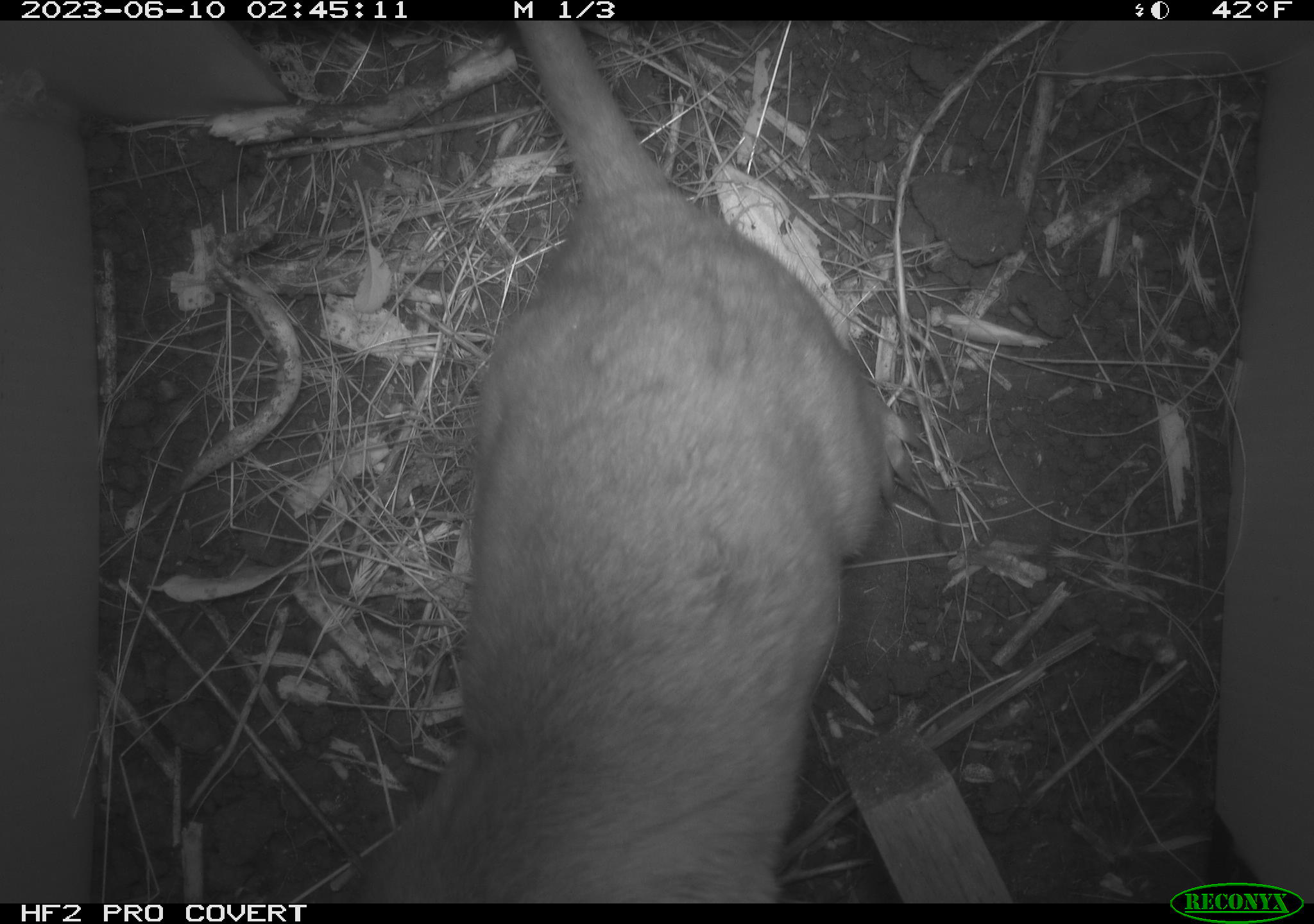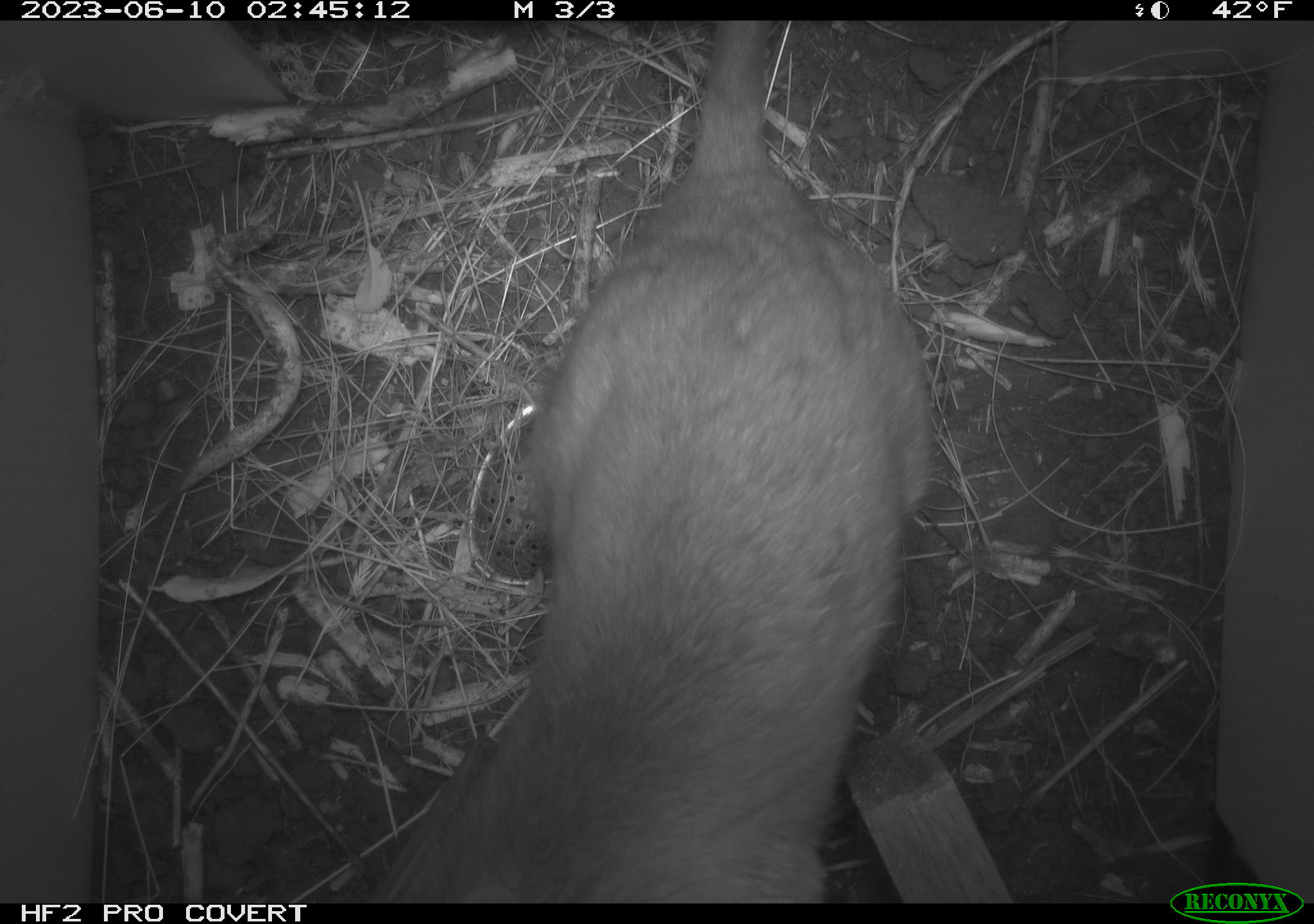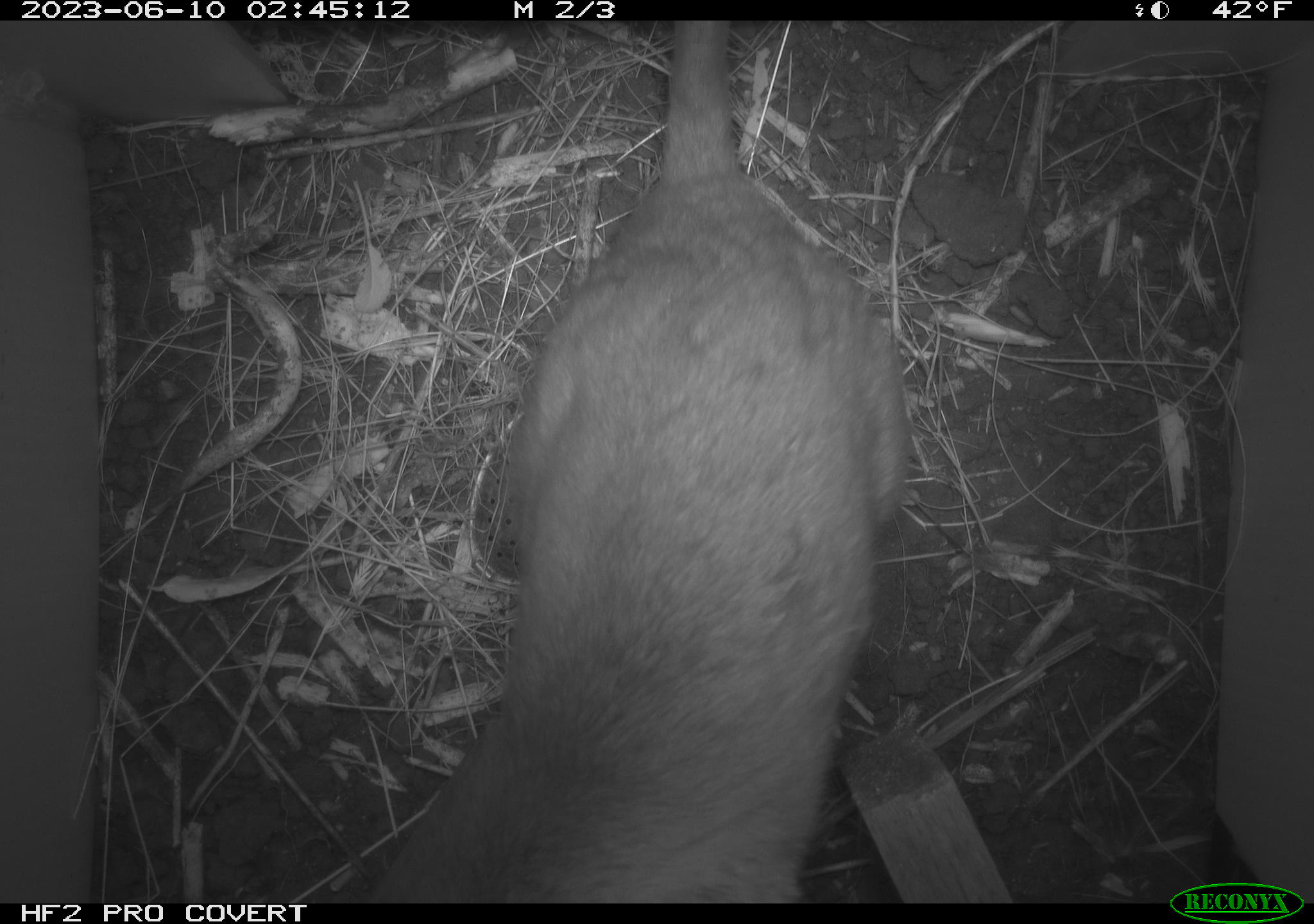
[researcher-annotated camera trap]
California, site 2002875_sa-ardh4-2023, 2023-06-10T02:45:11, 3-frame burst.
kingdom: Animalia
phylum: Chordata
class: Mammalia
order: Rodentia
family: Cricetidae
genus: Neotoma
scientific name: Neotoma fuscipes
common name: dusky-footed woodrat